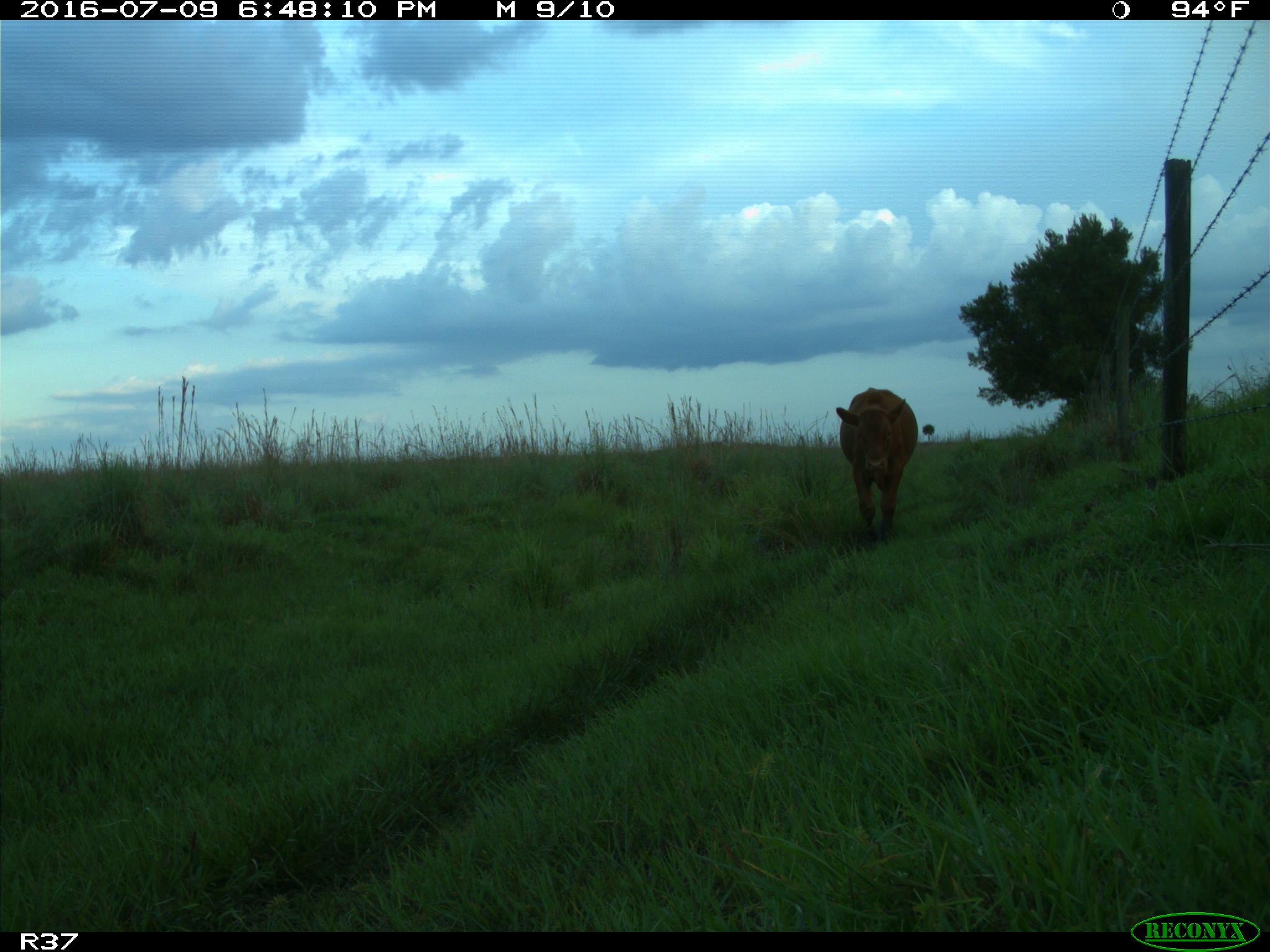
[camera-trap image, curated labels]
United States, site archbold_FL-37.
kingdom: Animalia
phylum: Chordata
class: Mammalia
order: Artiodactyla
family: Bovidae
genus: Bos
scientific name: Bos taurus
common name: domestic cow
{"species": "Bos taurus (domestic cow)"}